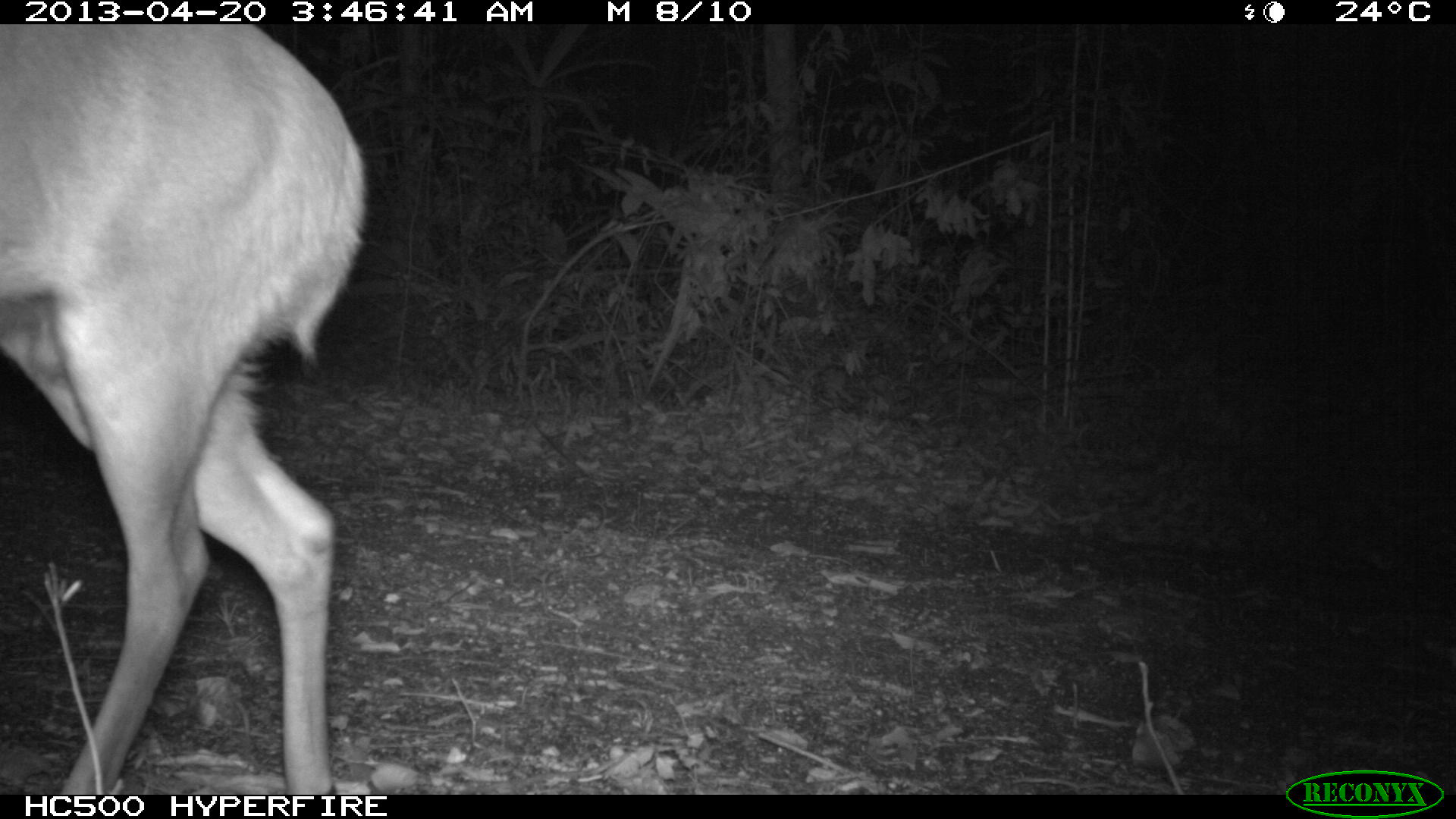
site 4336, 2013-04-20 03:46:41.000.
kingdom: Animalia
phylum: Chordata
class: Mammalia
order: Artiodactyla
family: Cervidae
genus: Mazama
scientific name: Mazama temama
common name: central american red brocket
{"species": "Mazama temama (central american red brocket)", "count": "1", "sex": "male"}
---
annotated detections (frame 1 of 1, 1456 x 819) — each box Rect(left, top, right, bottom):
mazama temama: Rect(0, 23, 370, 793)